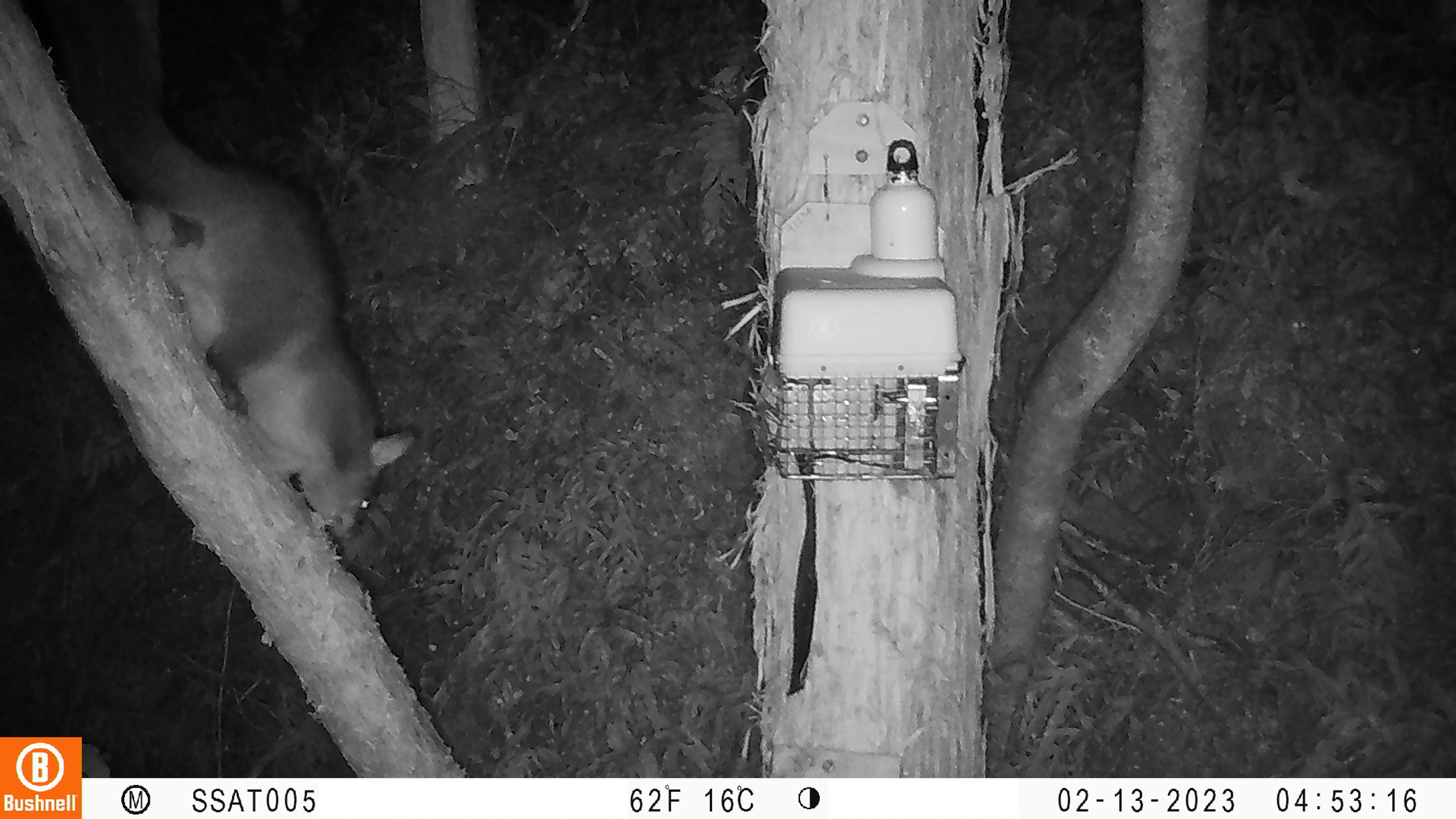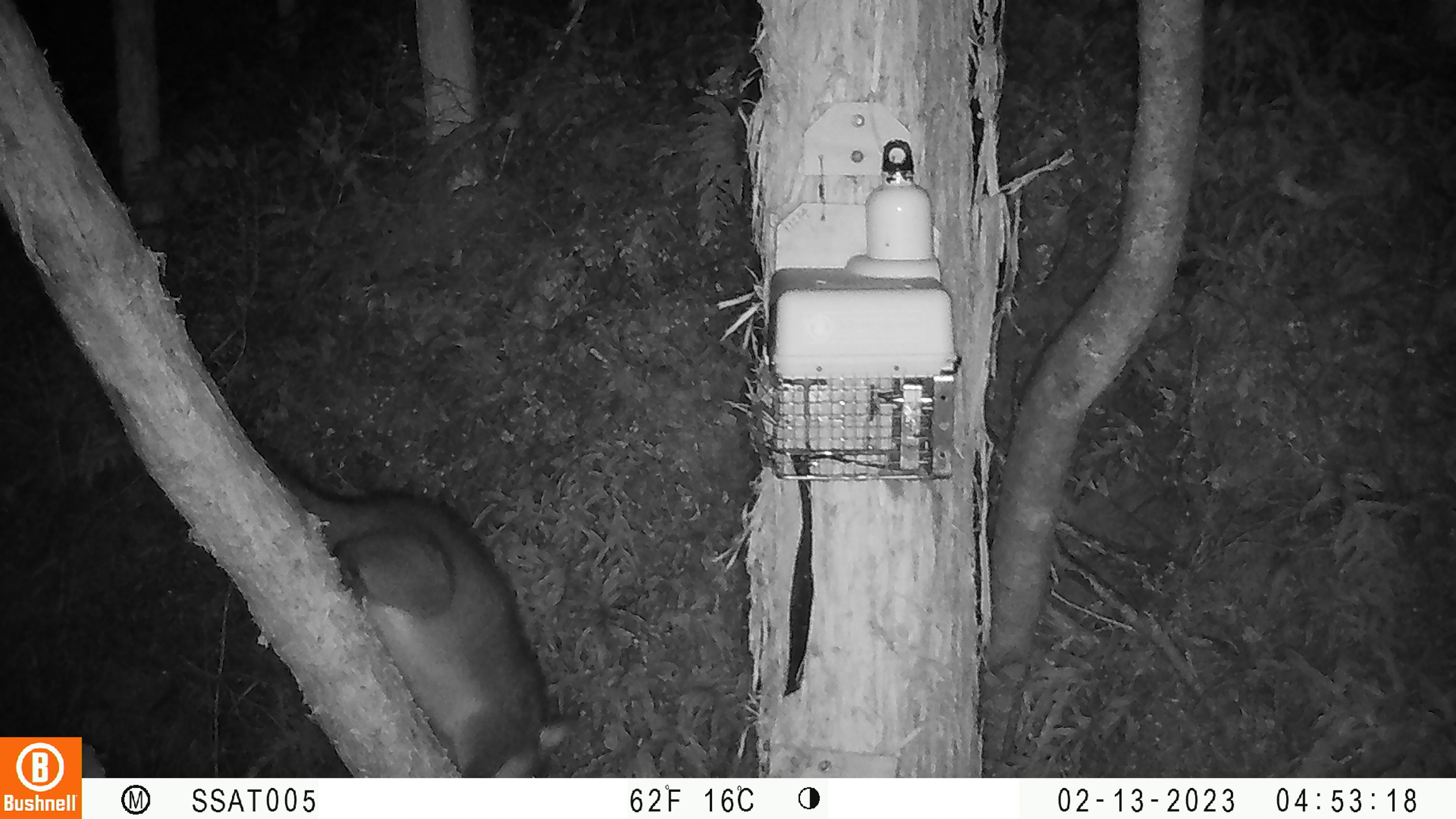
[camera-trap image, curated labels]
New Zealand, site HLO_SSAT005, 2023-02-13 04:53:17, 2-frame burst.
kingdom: Animalia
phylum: Chordata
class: Mammalia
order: Diprotodontia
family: Phalangeridae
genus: Trichosurus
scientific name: Trichosurus vulpecula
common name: common brushtail possum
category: possum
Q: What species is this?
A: Possum (common brushtail possum) (Trichosurus vulpecula).